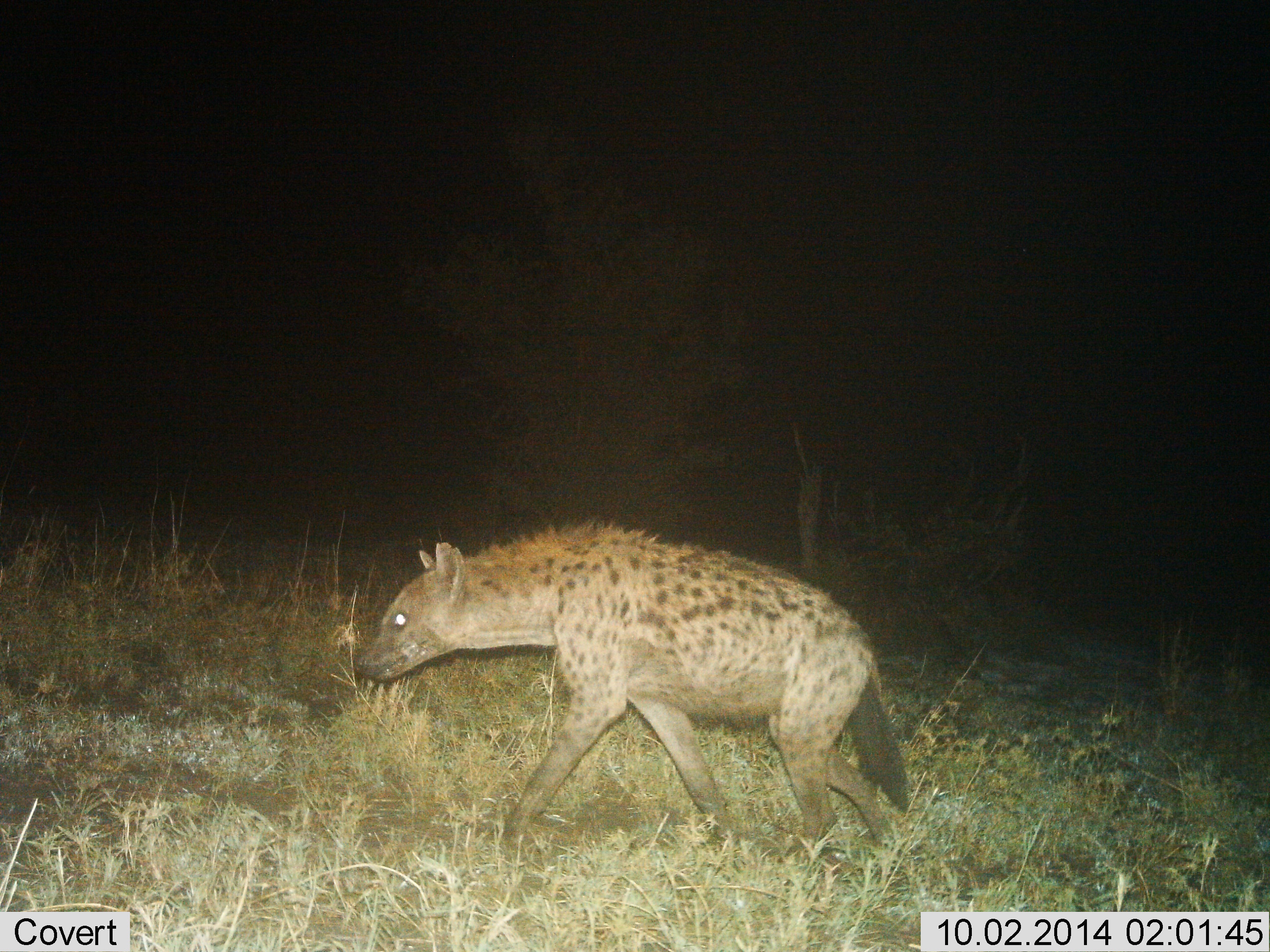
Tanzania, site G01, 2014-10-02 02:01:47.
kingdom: Animalia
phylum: Chordata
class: Mammalia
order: Carnivora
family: Hyaenidae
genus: Crocuta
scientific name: Crocuta crocuta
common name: spotted hyena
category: hyenaspotted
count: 1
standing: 10%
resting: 0%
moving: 90%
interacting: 0%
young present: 0%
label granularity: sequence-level